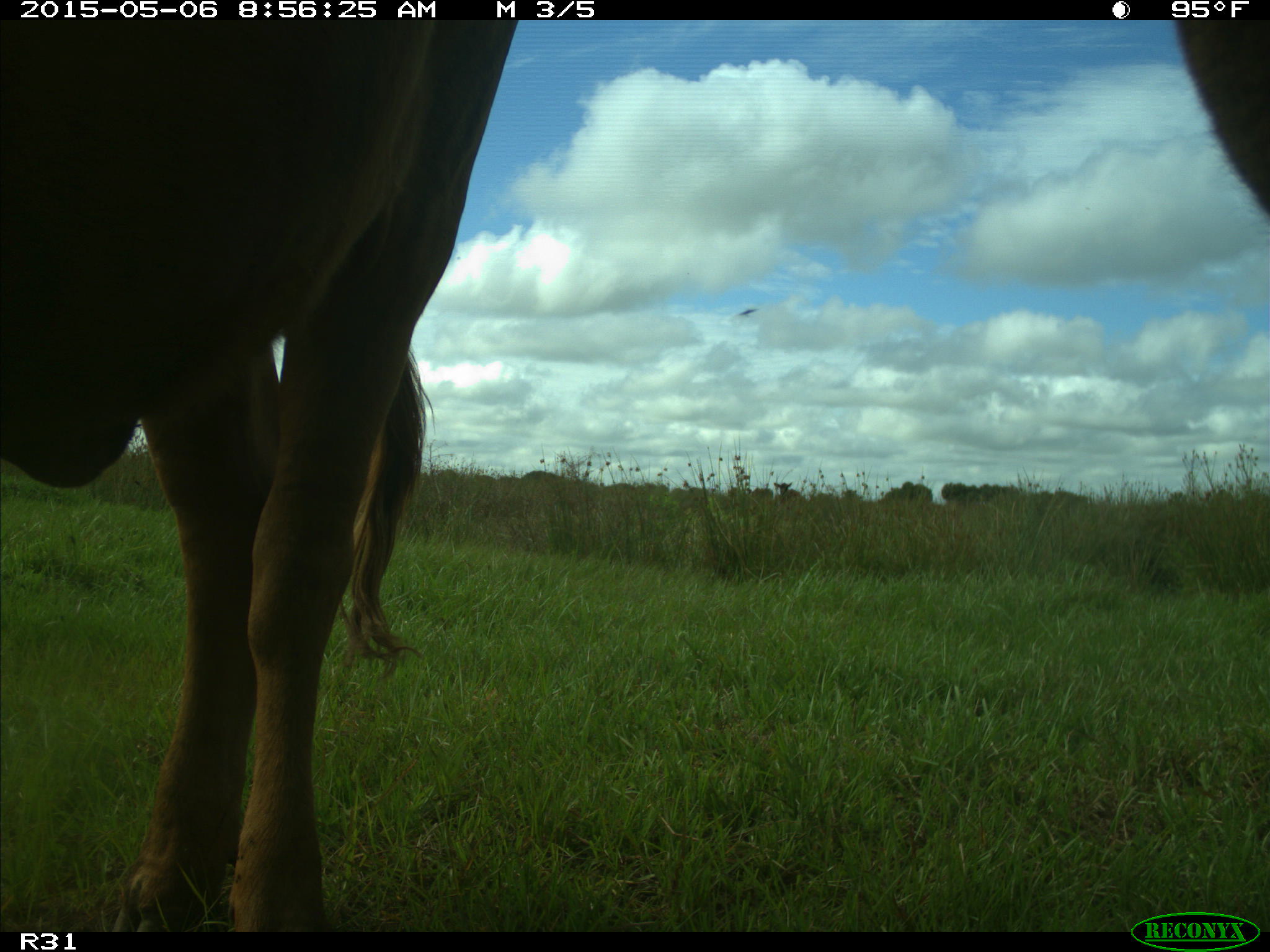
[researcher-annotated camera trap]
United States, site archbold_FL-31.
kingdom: Animalia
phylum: Chordata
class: Mammalia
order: Artiodactyla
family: Bovidae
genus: Bos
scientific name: Bos taurus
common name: domestic cow